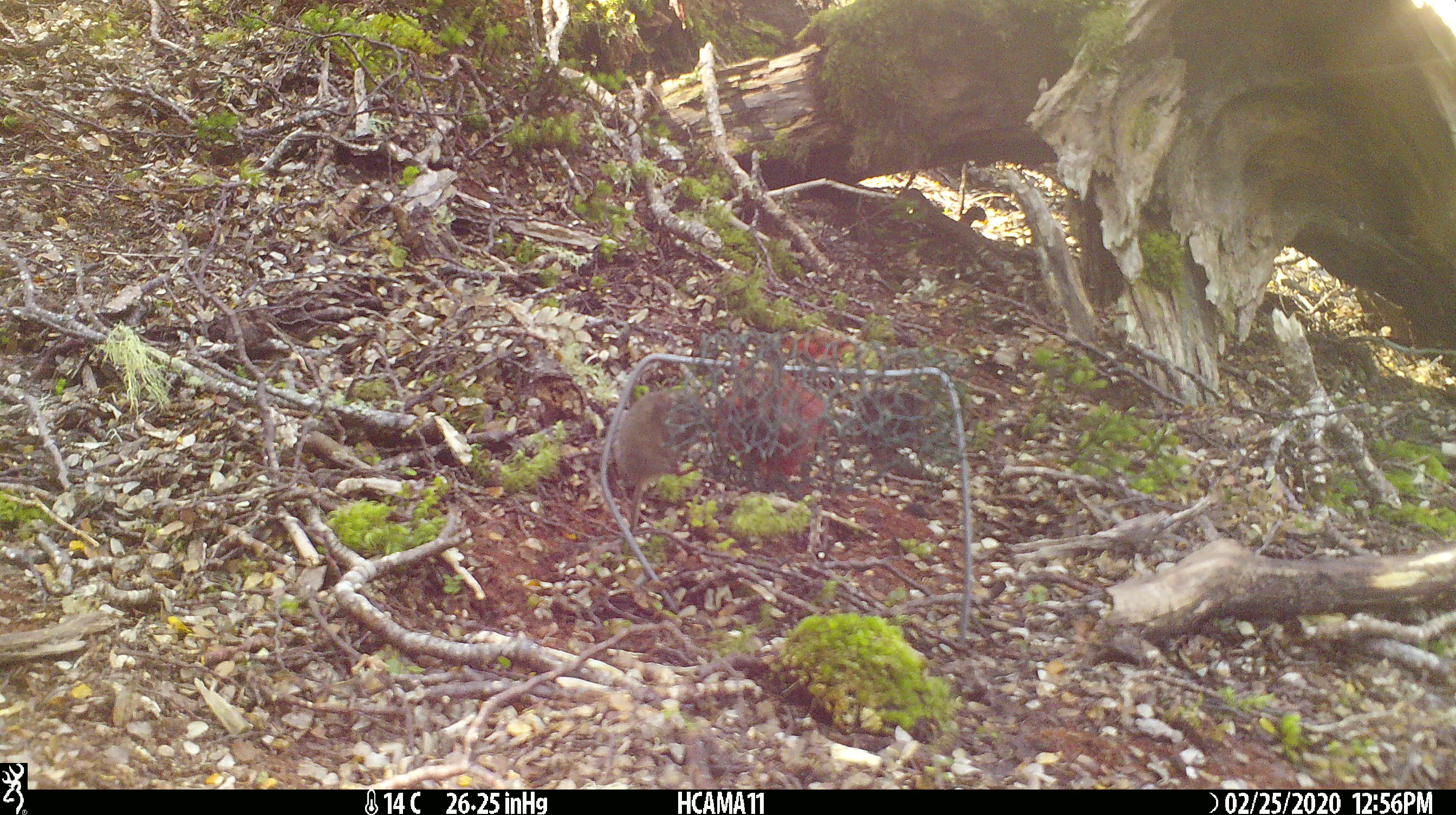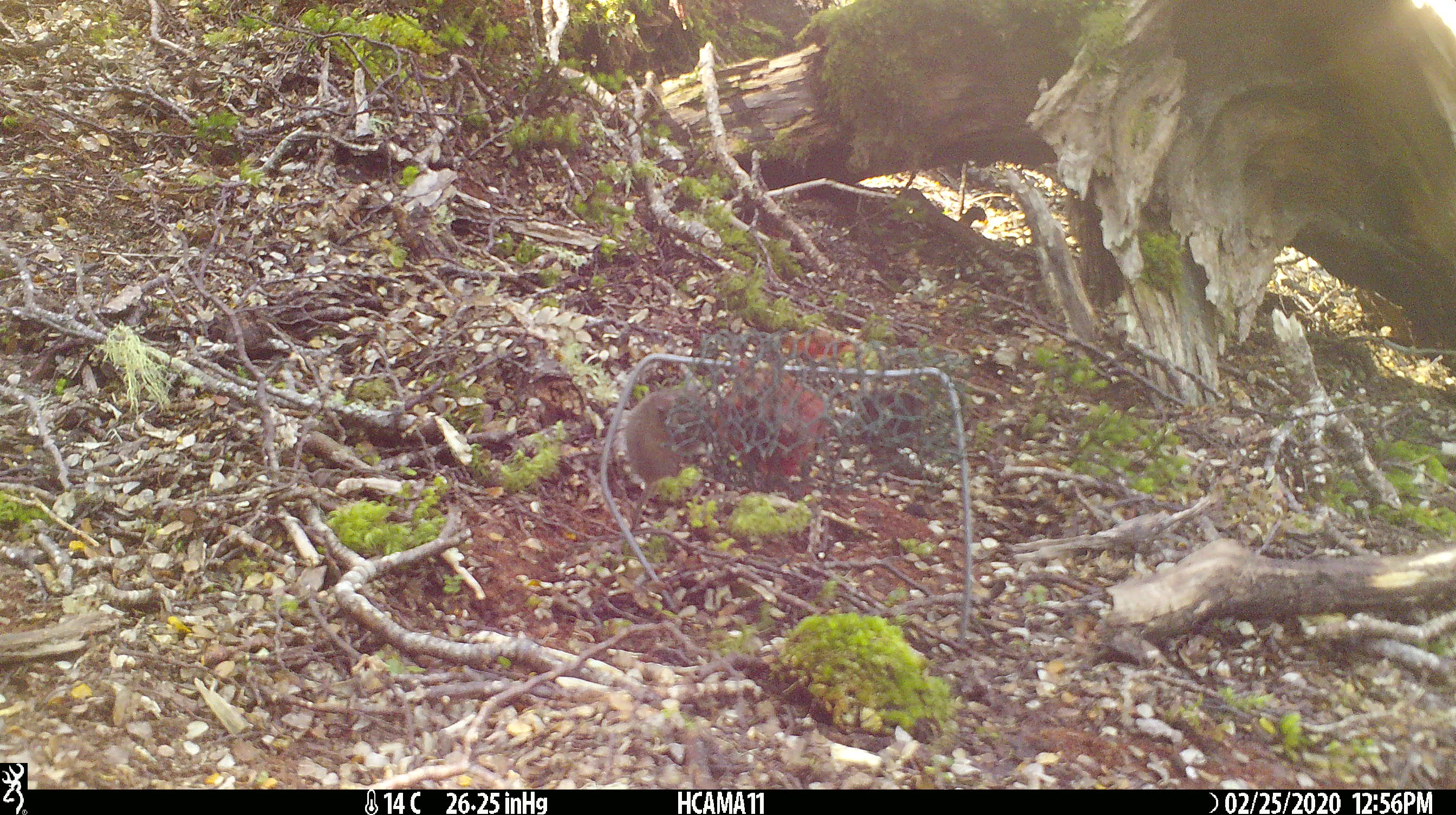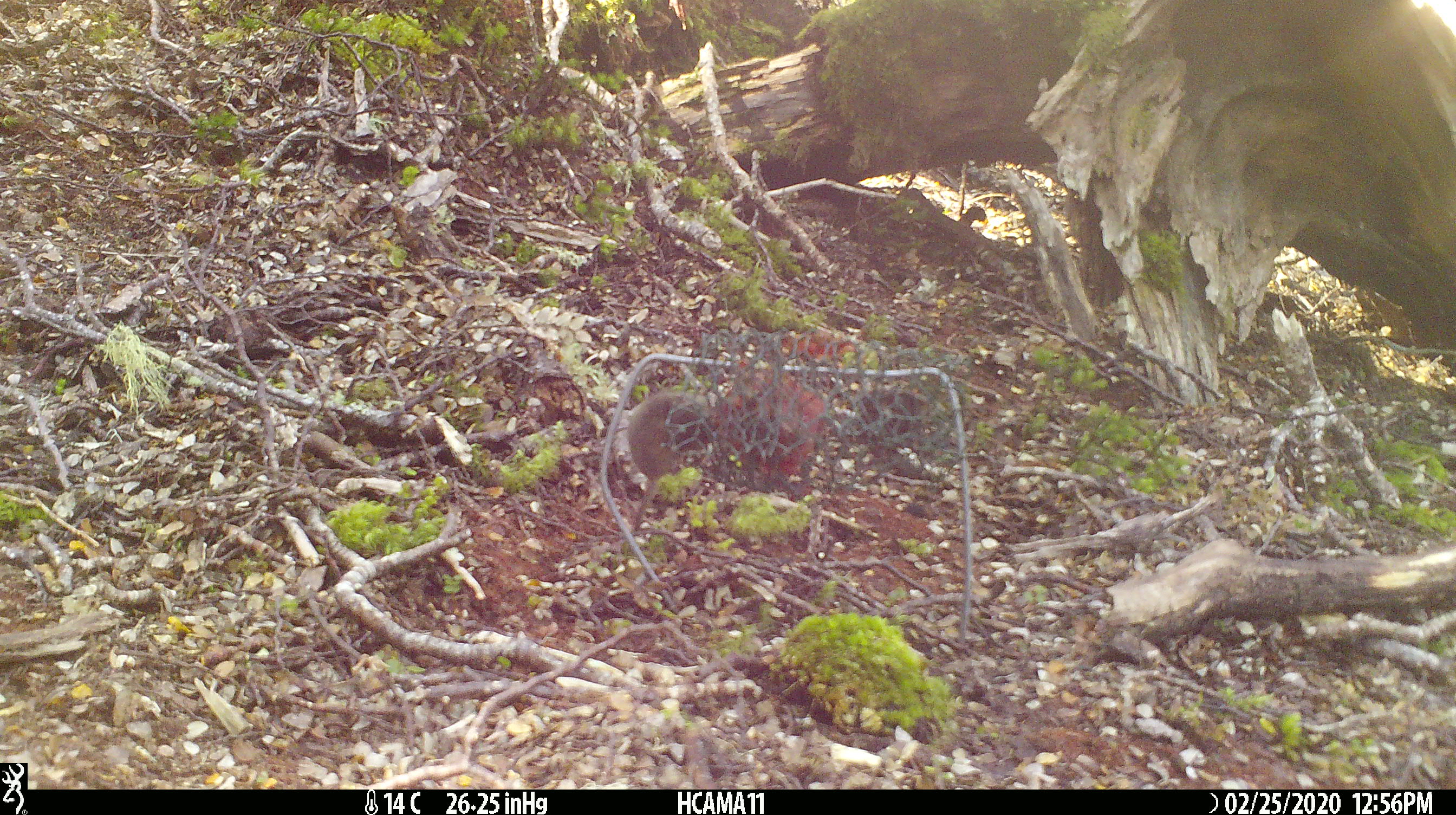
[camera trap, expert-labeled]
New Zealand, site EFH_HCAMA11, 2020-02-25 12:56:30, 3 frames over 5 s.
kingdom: Animalia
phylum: Chordata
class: Mammalia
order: Rodentia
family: Muridae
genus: Mus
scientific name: Mus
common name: mouse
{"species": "mouse (Mus)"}